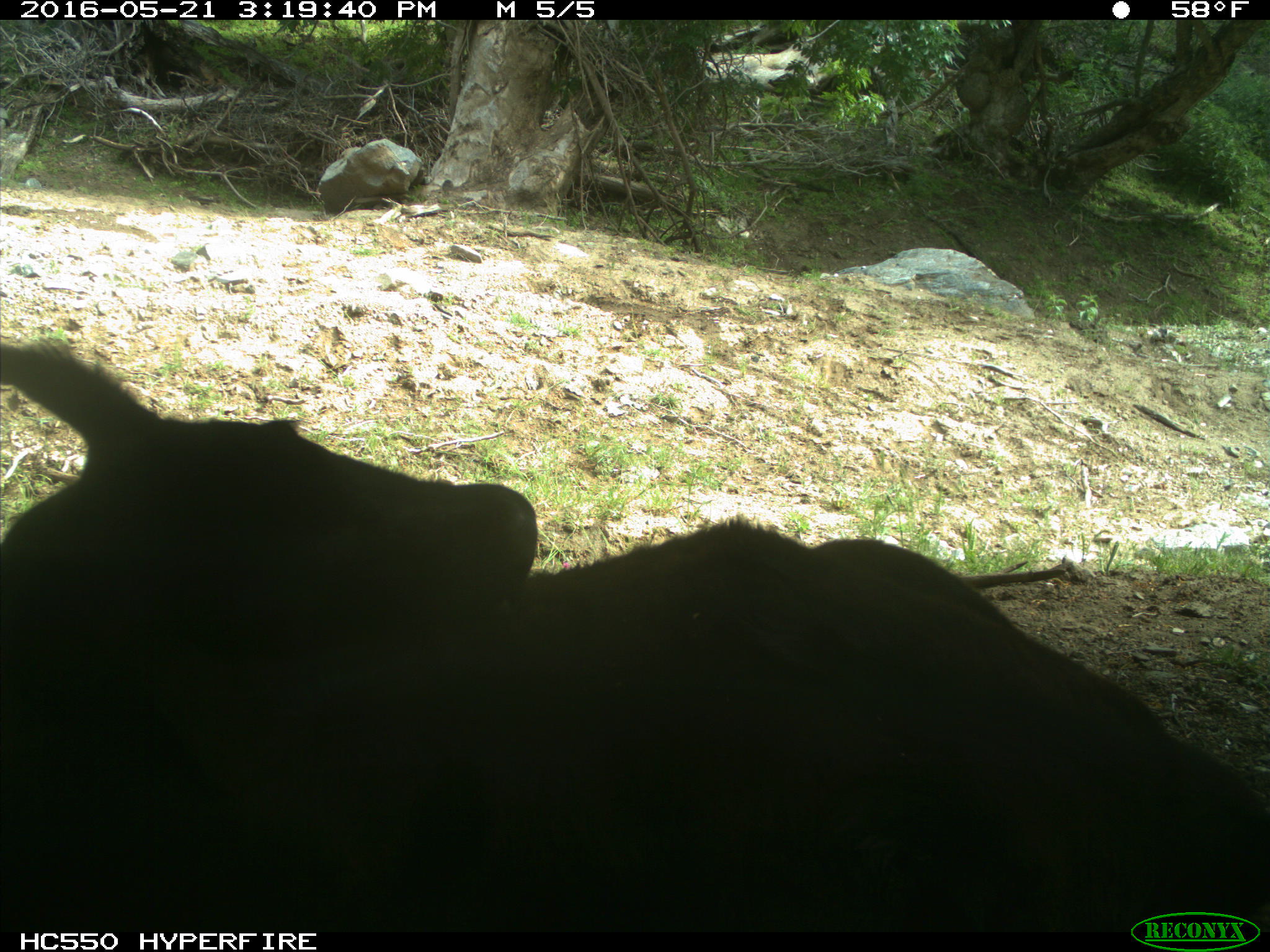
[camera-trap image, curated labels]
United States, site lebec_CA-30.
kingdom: Animalia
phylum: Chordata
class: Mammalia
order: Artiodactyla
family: Bovidae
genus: Bos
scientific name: Bos taurus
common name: domestic cow